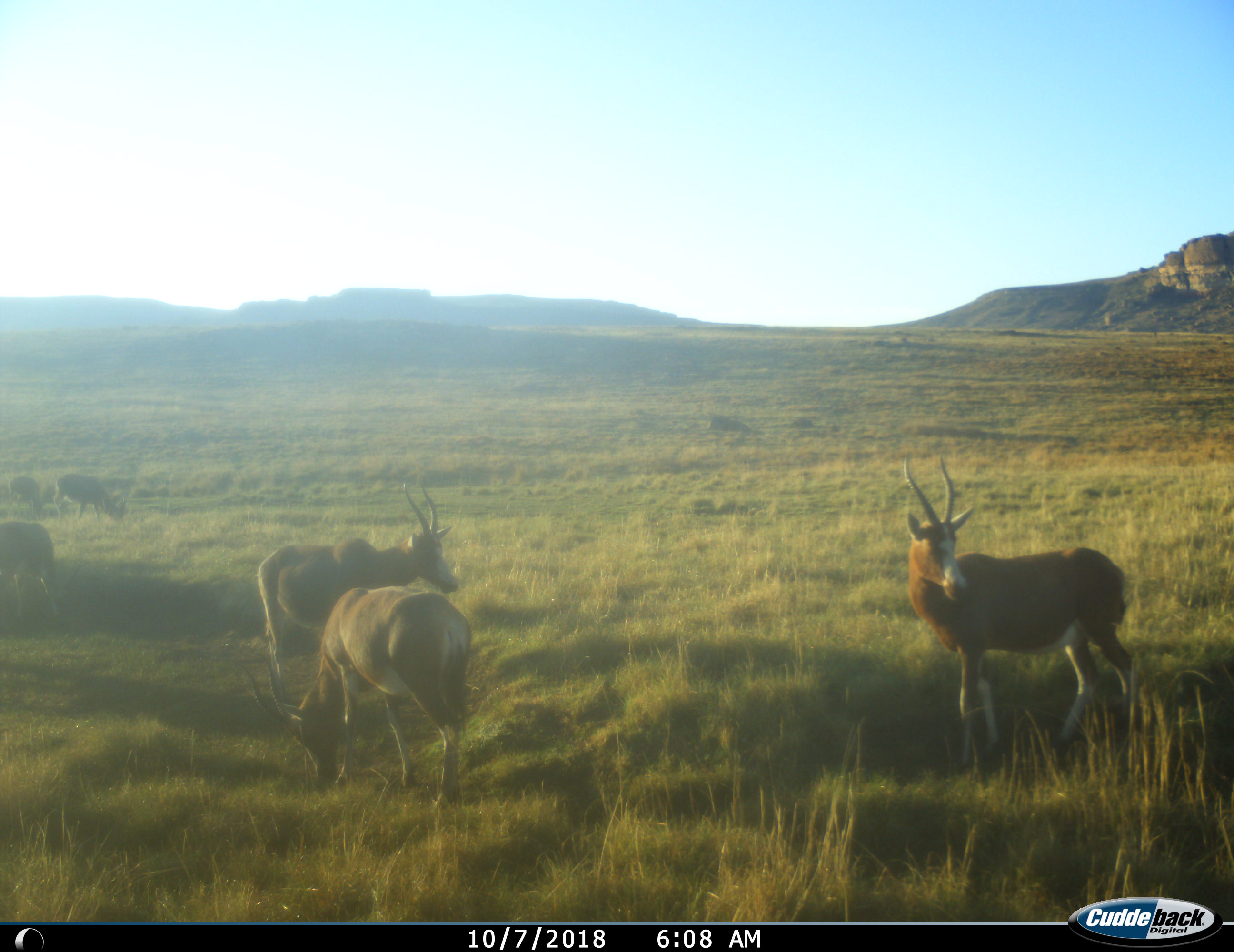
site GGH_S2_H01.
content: unidentified animal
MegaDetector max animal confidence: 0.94